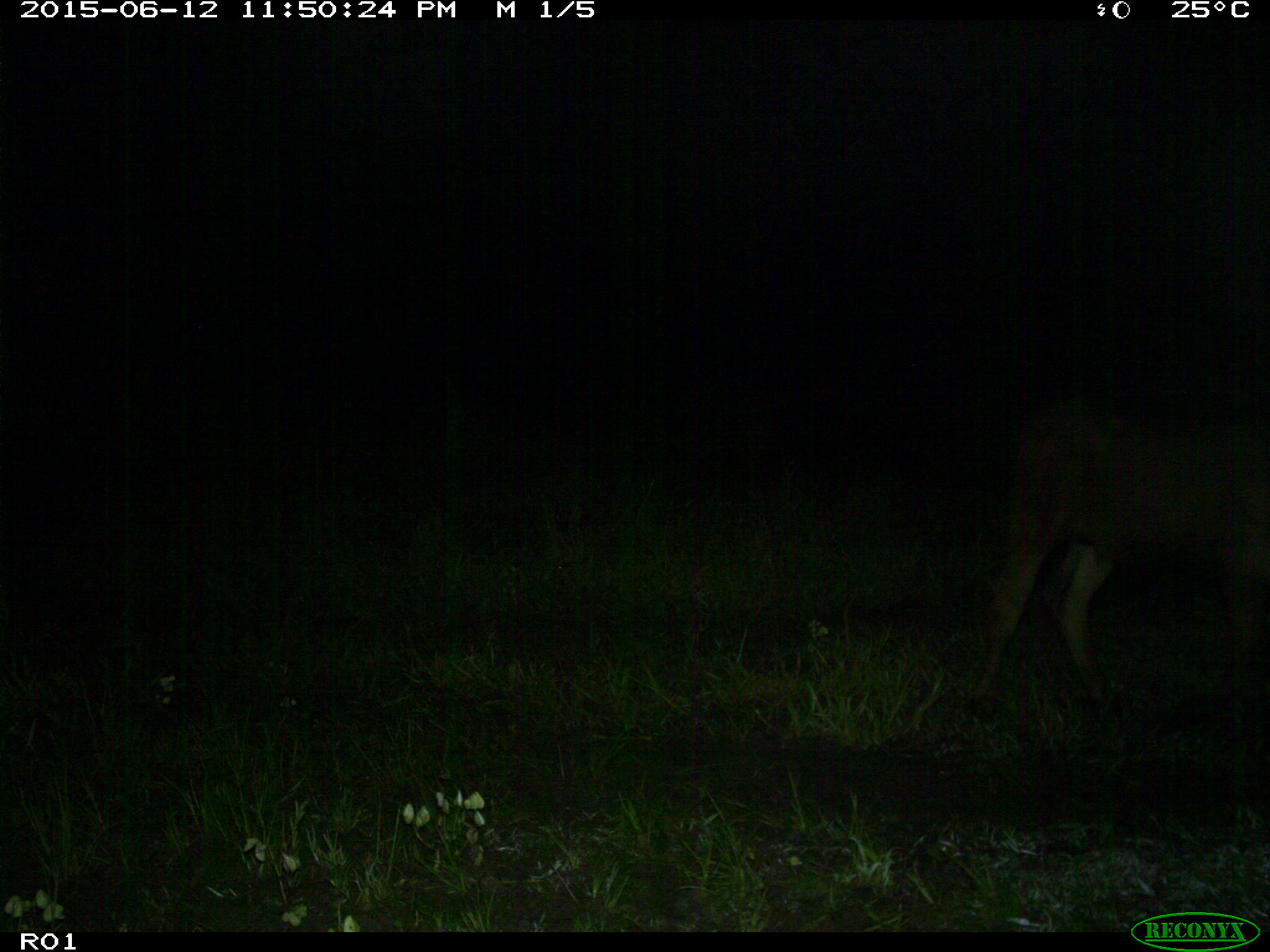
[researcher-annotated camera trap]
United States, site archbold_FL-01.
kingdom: Animalia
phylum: Chordata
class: Mammalia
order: Artiodactyla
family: Bovidae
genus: Bos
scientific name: Bos taurus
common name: domestic cow